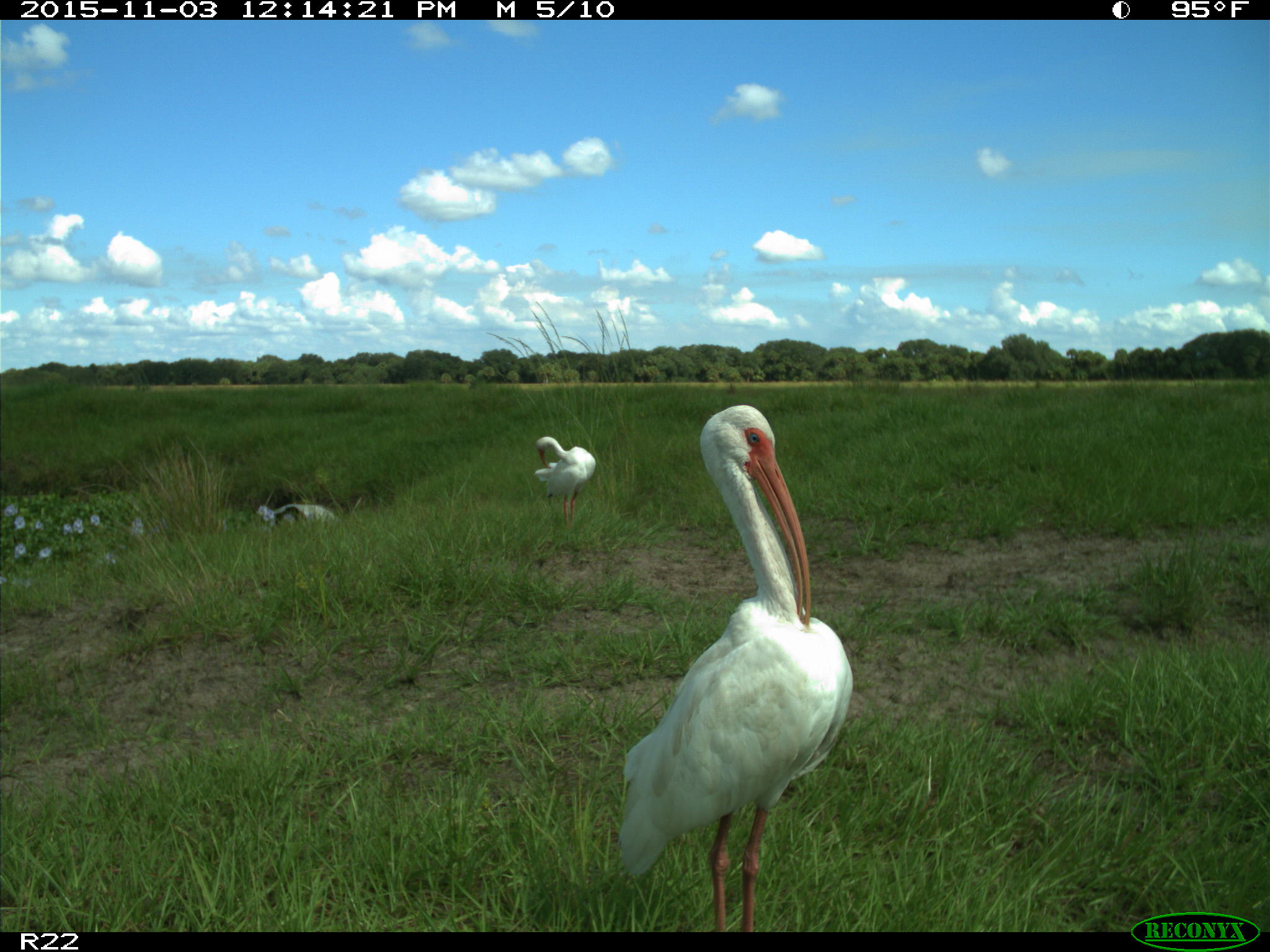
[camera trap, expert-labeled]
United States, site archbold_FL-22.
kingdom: Animalia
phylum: Chordata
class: Aves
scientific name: Aves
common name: birds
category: unidentified bird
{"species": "unidentified bird (birds) (Aves)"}